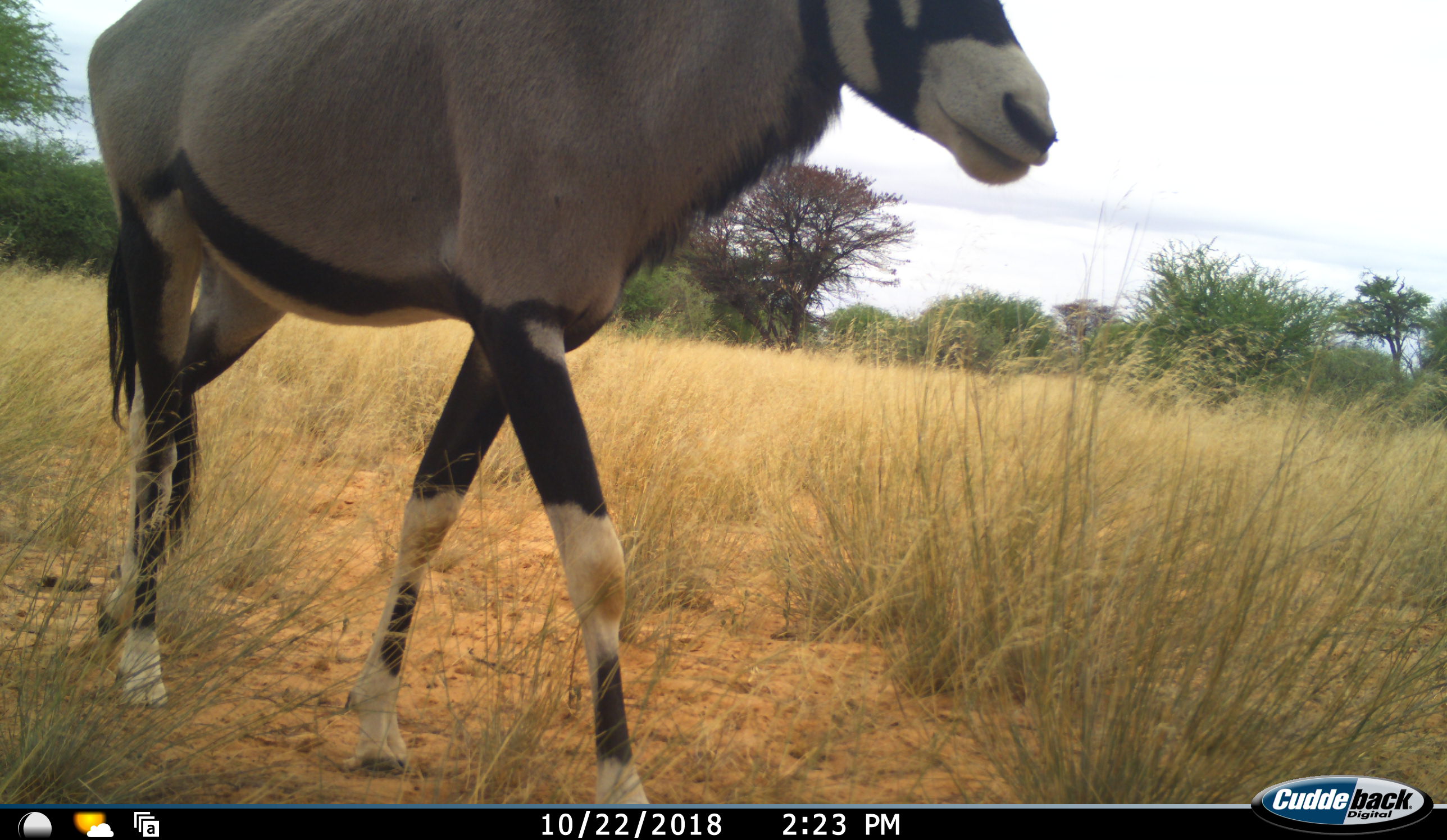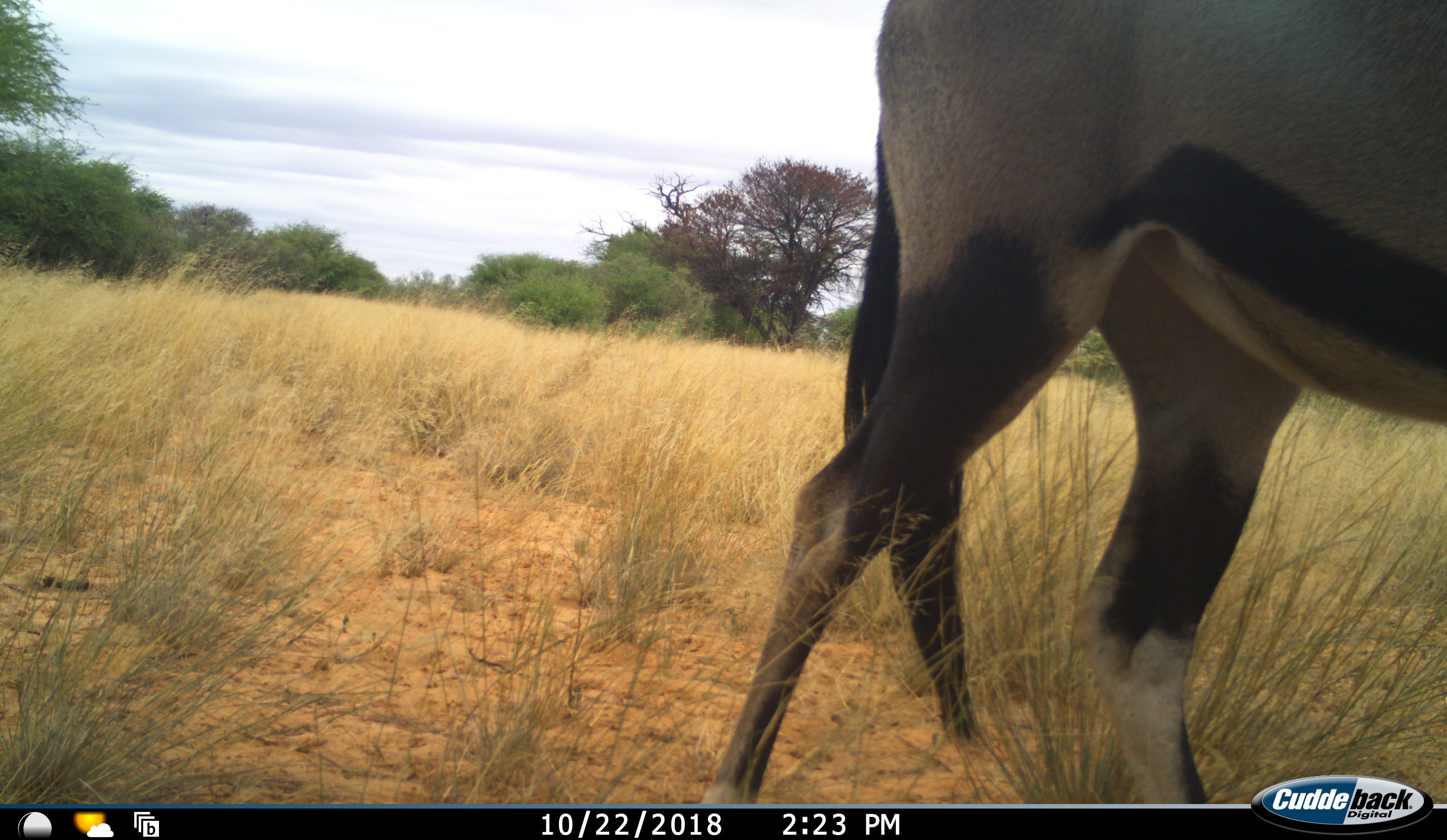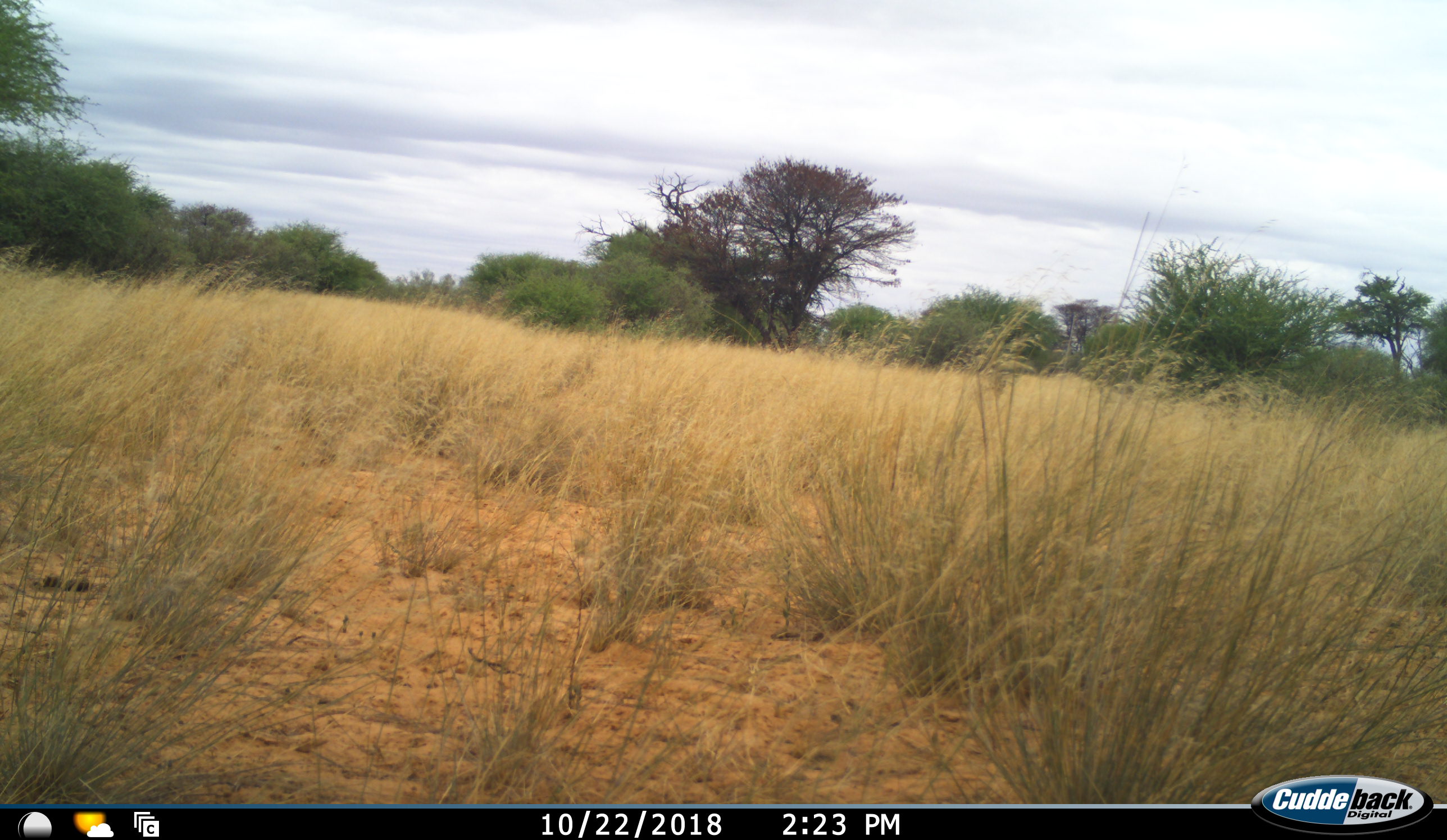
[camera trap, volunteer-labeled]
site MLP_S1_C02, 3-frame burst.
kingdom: Animalia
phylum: Chordata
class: Mammalia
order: Artiodactyla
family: Bovidae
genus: Oryx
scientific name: Oryx gazella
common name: gemsbok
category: oryx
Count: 1.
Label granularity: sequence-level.